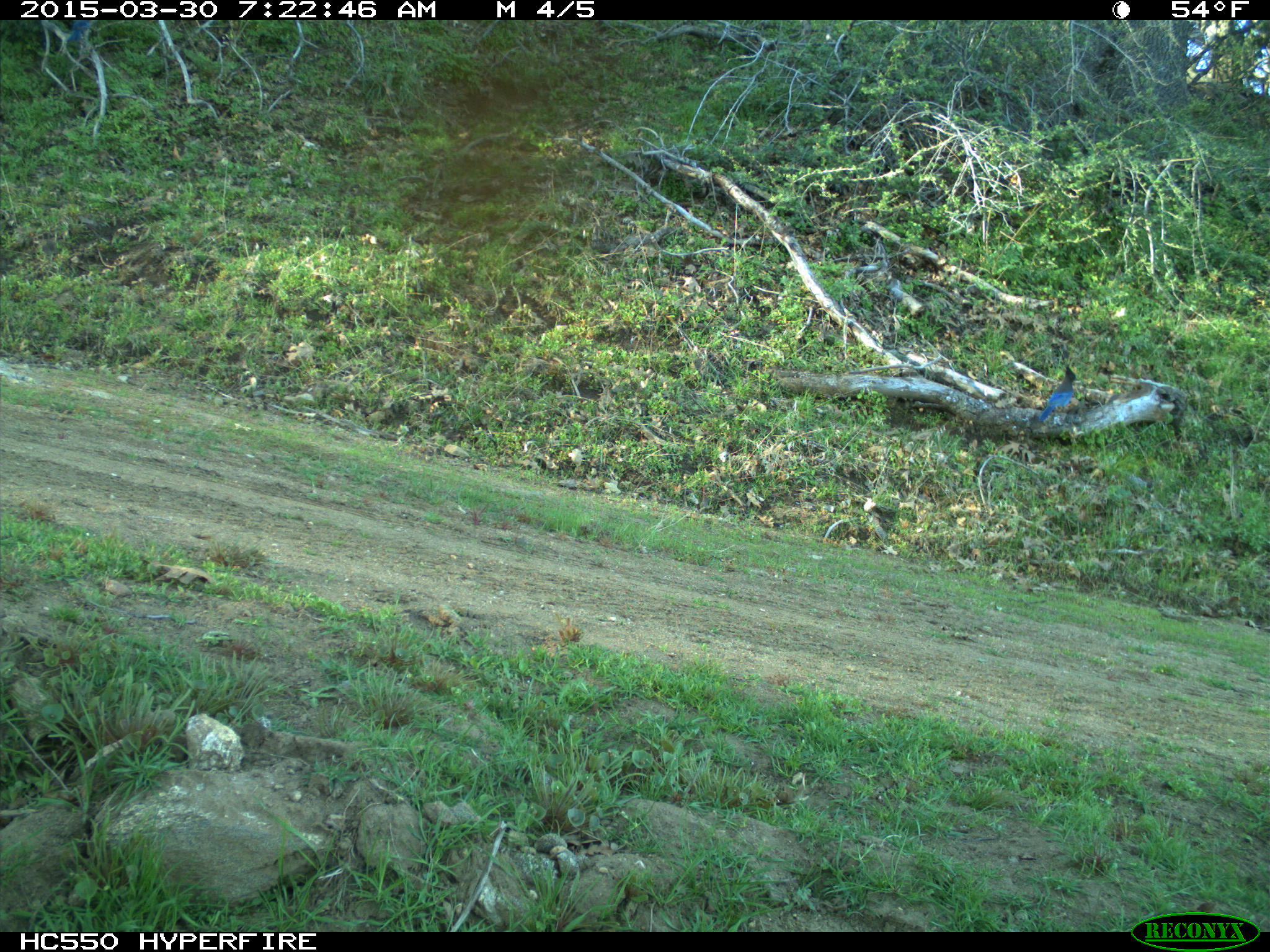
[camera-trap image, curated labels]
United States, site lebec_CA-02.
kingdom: Animalia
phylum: Chordata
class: Aves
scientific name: Aves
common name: birds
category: unidentified bird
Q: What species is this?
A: Unidentified bird (birds) (Aves).